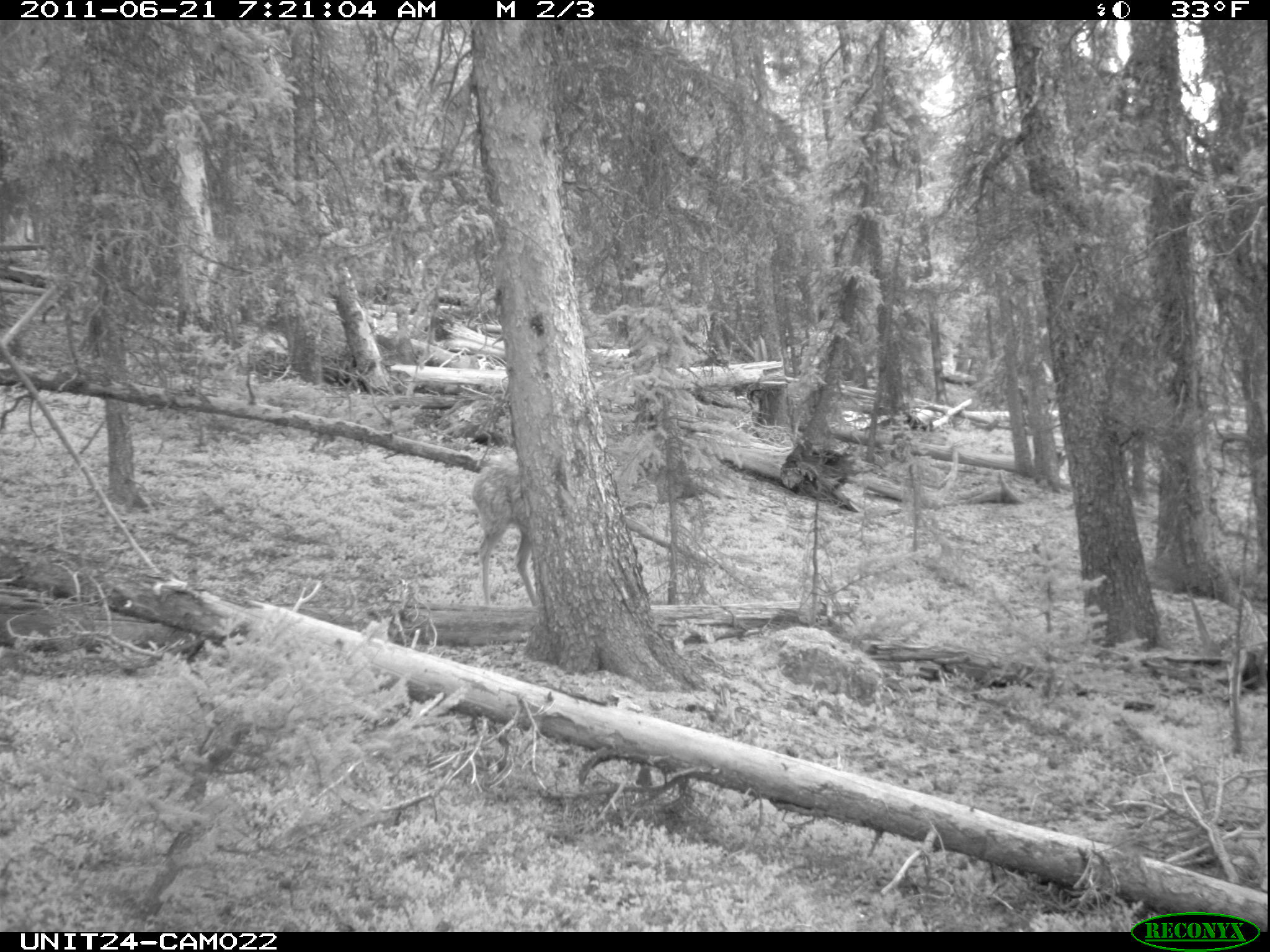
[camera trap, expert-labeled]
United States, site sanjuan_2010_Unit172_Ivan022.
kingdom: Animalia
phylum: Chordata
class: Mammalia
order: Artiodactyla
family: Cervidae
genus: Odocoileus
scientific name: Odocoileus hemionus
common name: mule deer